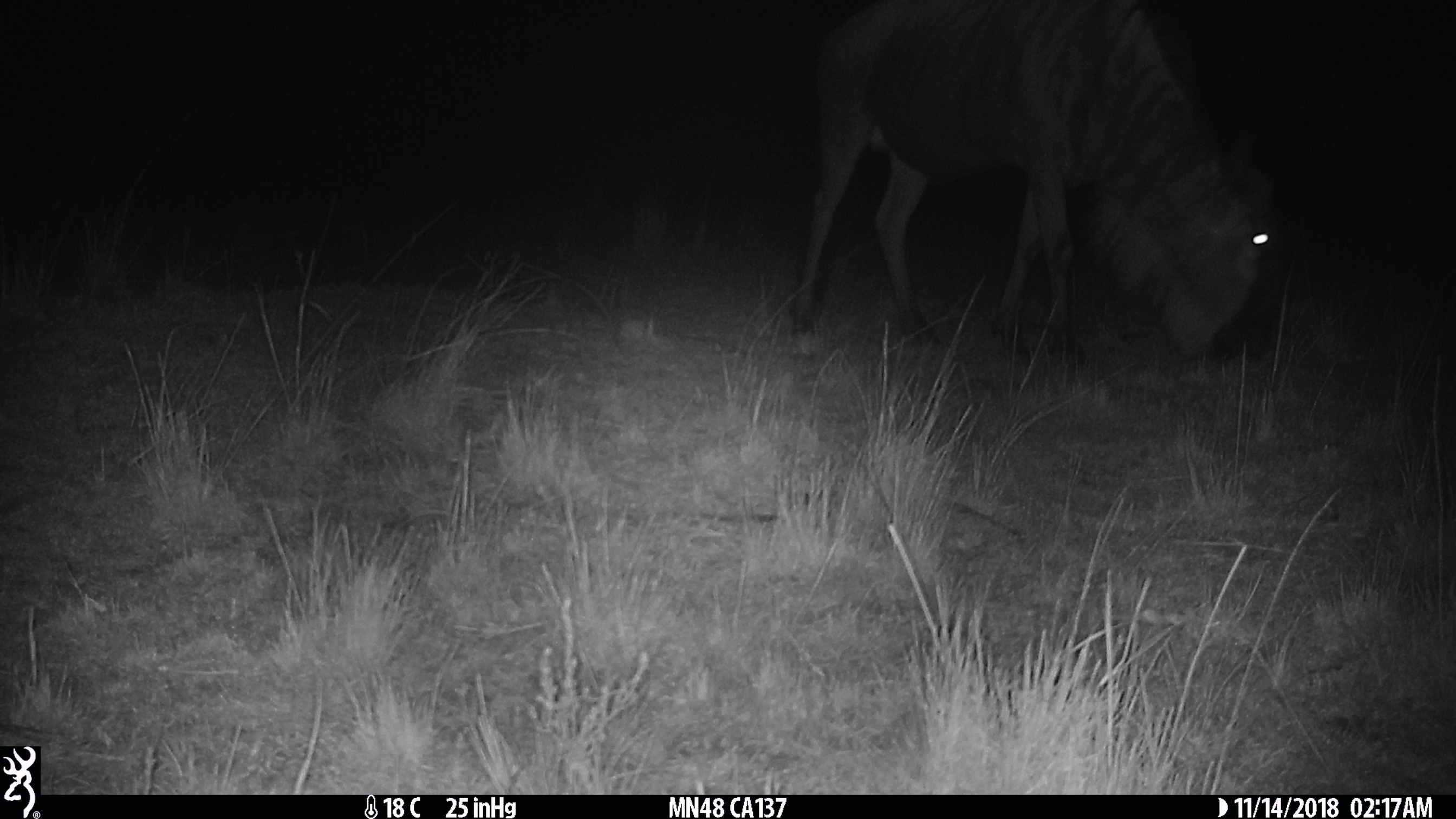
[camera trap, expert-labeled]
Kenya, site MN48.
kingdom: Animalia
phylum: Chordata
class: Mammalia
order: Artiodactyla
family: Bovidae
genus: Connochaetes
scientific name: Connochaetes taurinus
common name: blue wildebeest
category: wildebeest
Wildebeest (blue wildebeest) (Connochaetes taurinus).